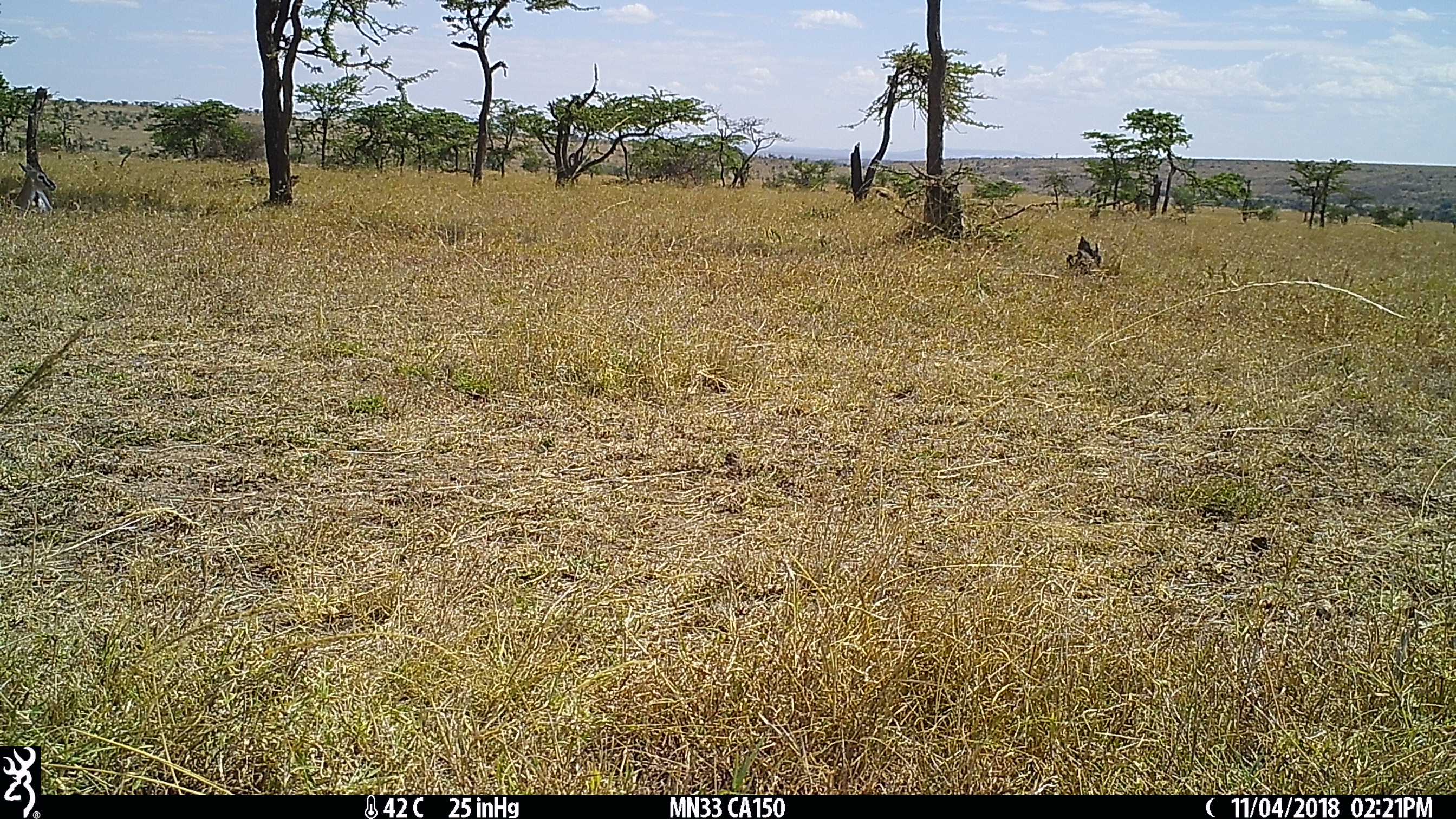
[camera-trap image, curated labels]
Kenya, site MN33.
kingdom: Animalia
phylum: Chordata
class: Mammalia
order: Artiodactyla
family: Bovidae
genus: Eudorcas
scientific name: Eudorcas thomsonii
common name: thomon's gazelle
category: gazelle thomsons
Gazelle thomsons (thomon's gazelle) (Eudorcas thomsonii).